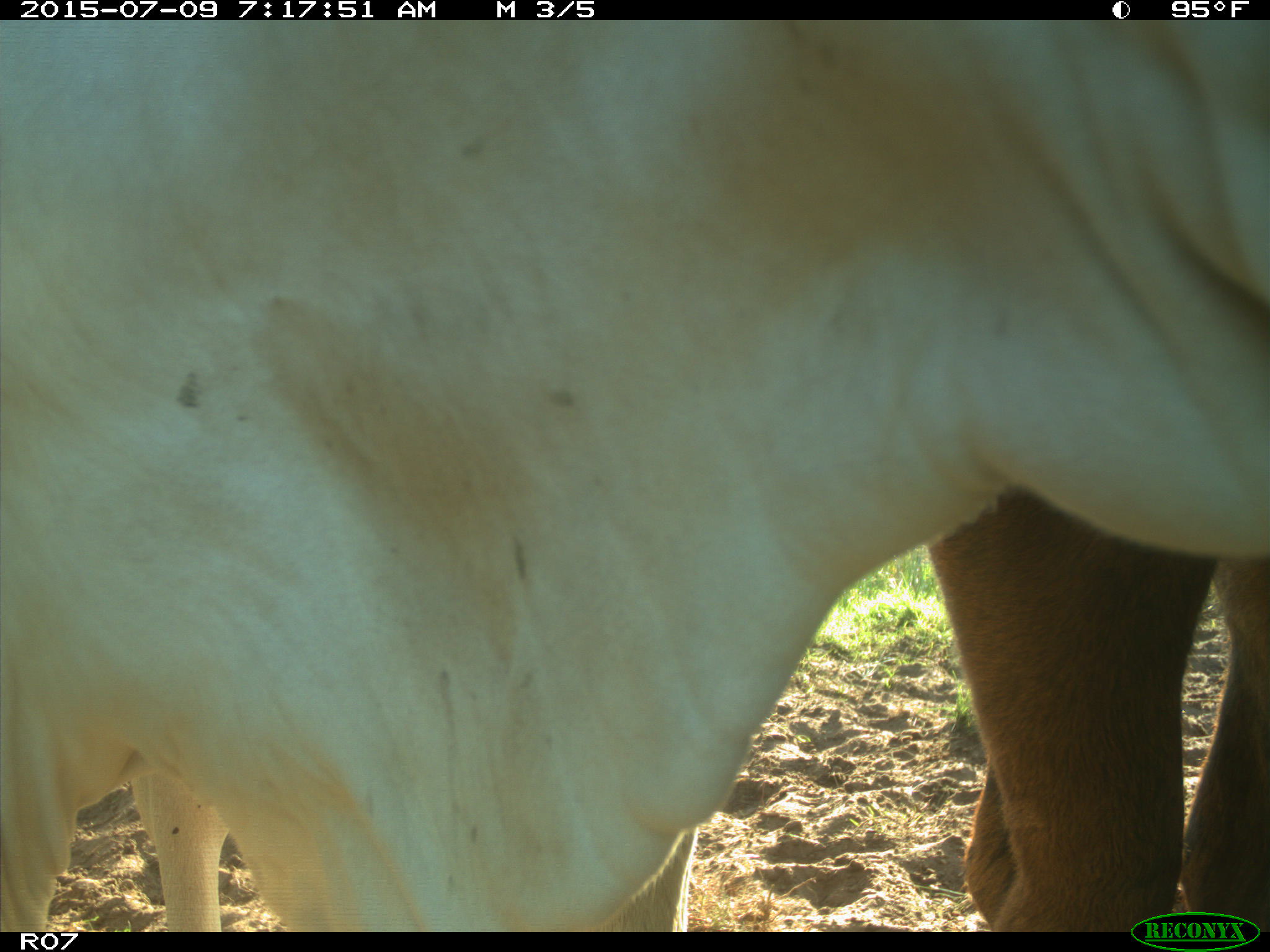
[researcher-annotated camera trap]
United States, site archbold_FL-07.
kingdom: Animalia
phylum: Chordata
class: Mammalia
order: Artiodactyla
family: Bovidae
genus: Bos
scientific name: Bos taurus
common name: domestic cow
Bos taurus (domestic cow).